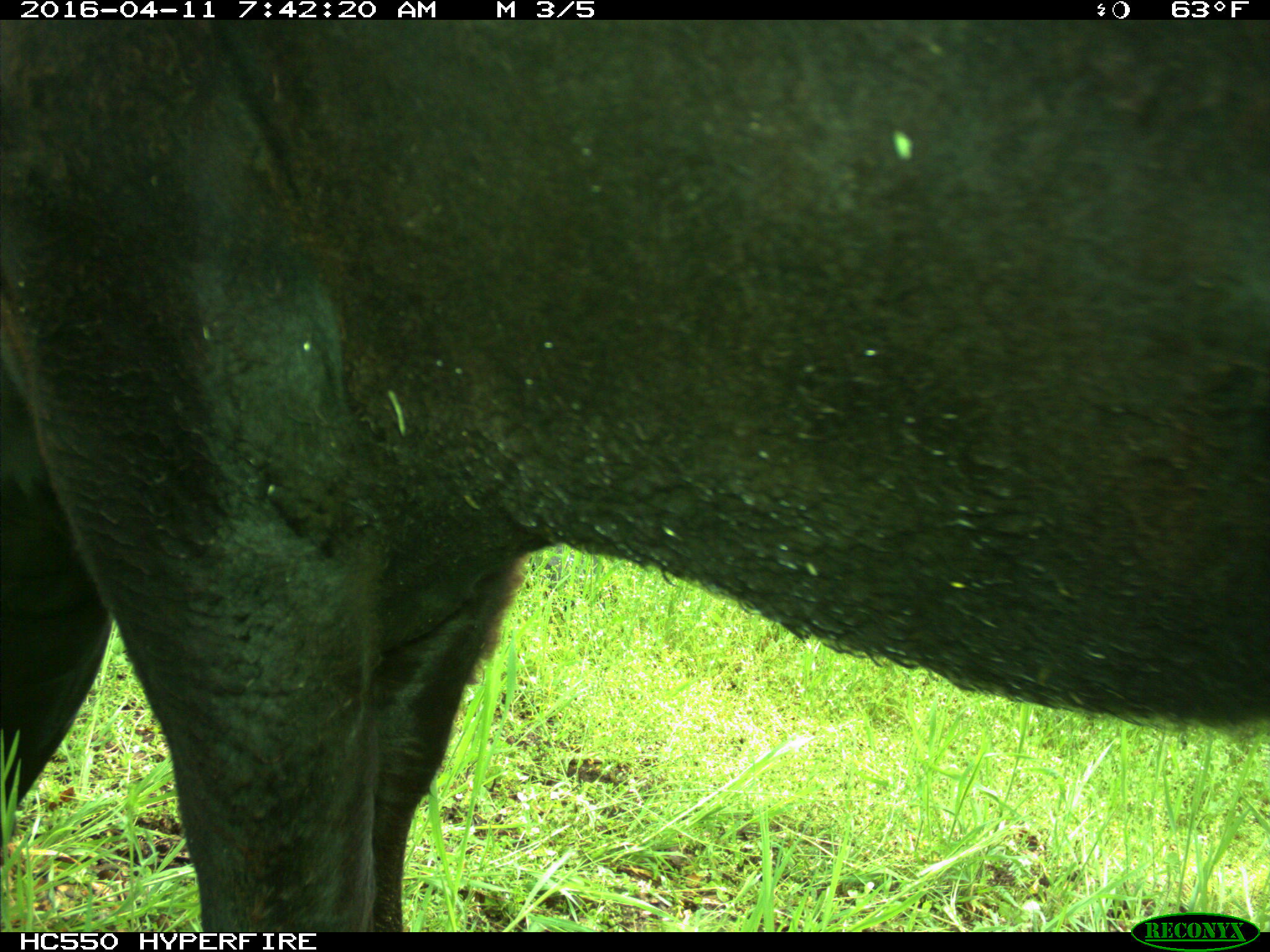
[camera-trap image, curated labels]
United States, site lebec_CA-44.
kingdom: Animalia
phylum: Chordata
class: Mammalia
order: Artiodactyla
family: Bovidae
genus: Bos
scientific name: Bos taurus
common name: domestic cow